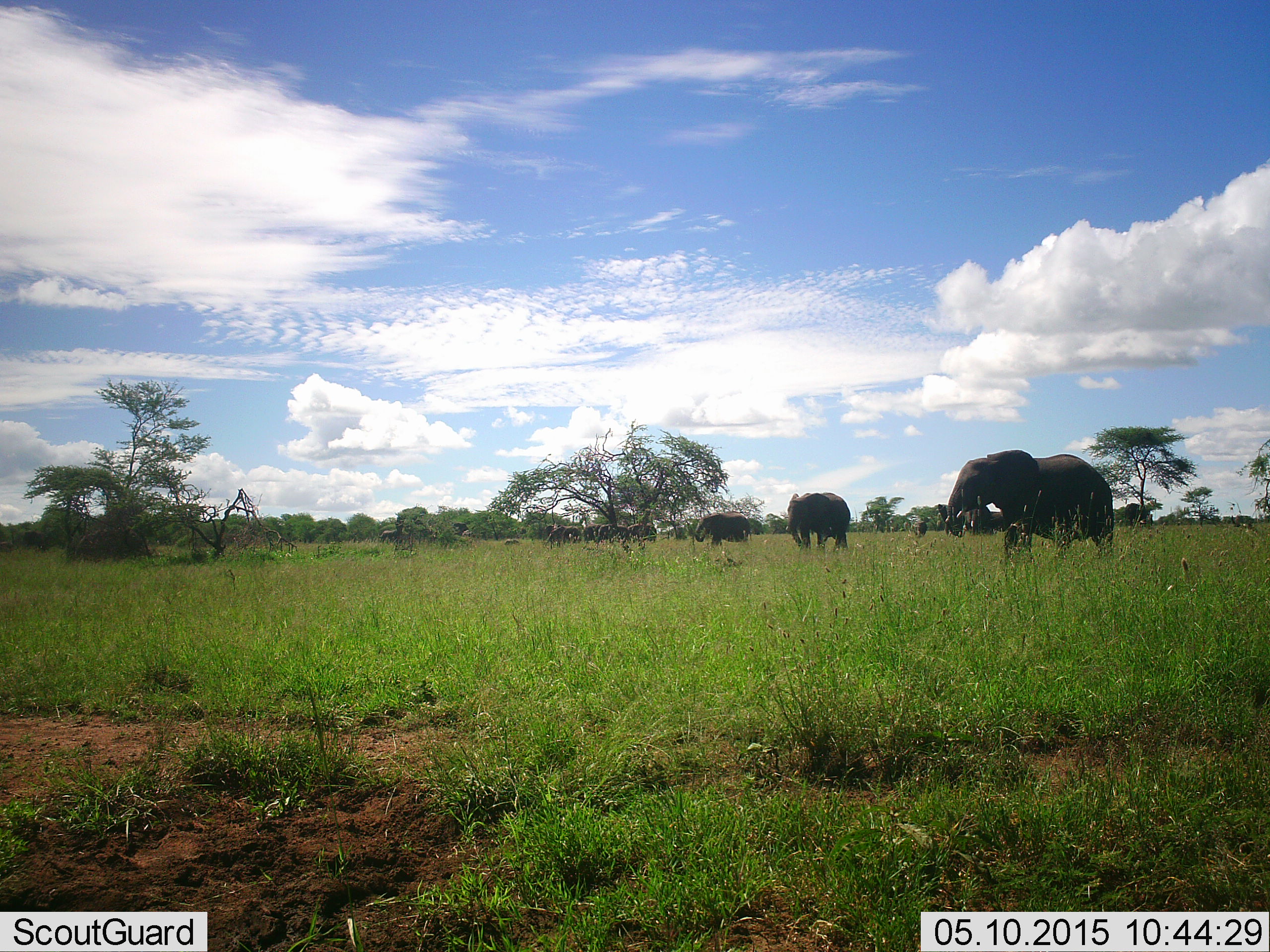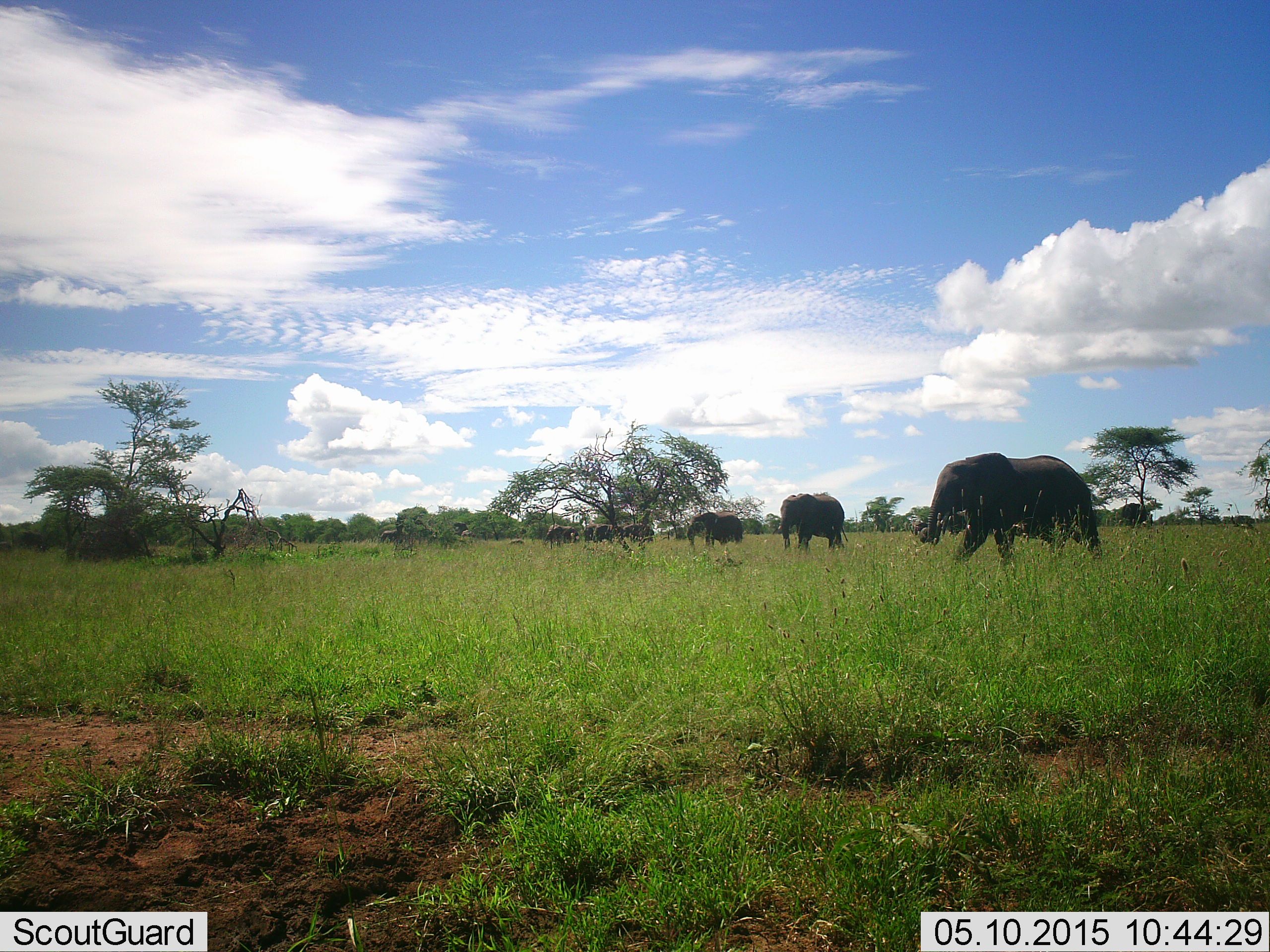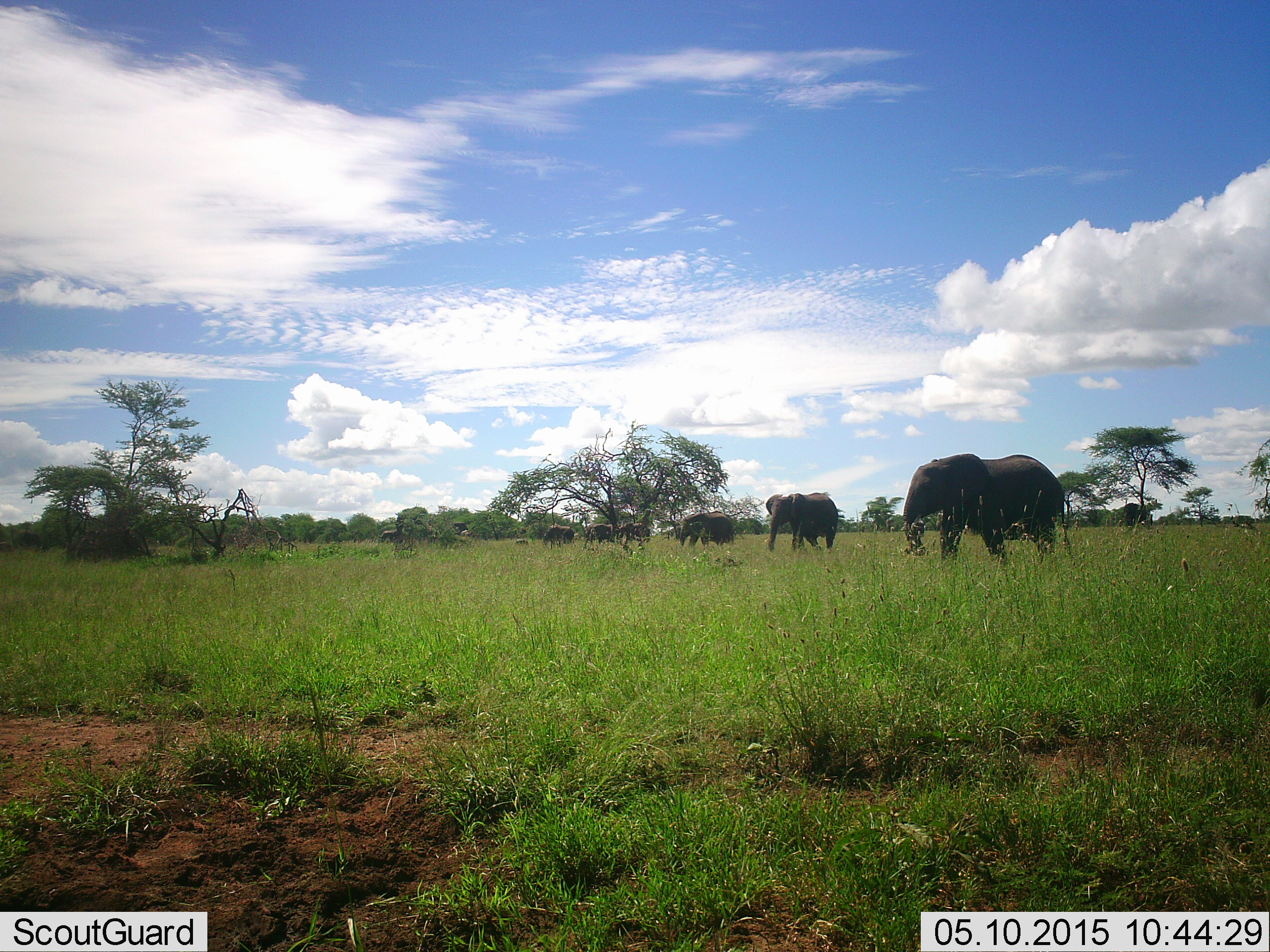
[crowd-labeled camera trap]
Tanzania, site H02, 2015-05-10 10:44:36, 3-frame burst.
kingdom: Animalia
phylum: Chordata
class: Mammalia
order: Proboscidea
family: Elephantidae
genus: Loxodonta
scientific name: Loxodonta africana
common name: african bush elephant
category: elephant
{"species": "elephant (african bush elephant) (Loxodonta africana)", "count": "9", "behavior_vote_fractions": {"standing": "27%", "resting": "9%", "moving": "82%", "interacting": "0%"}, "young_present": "9%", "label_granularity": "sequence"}